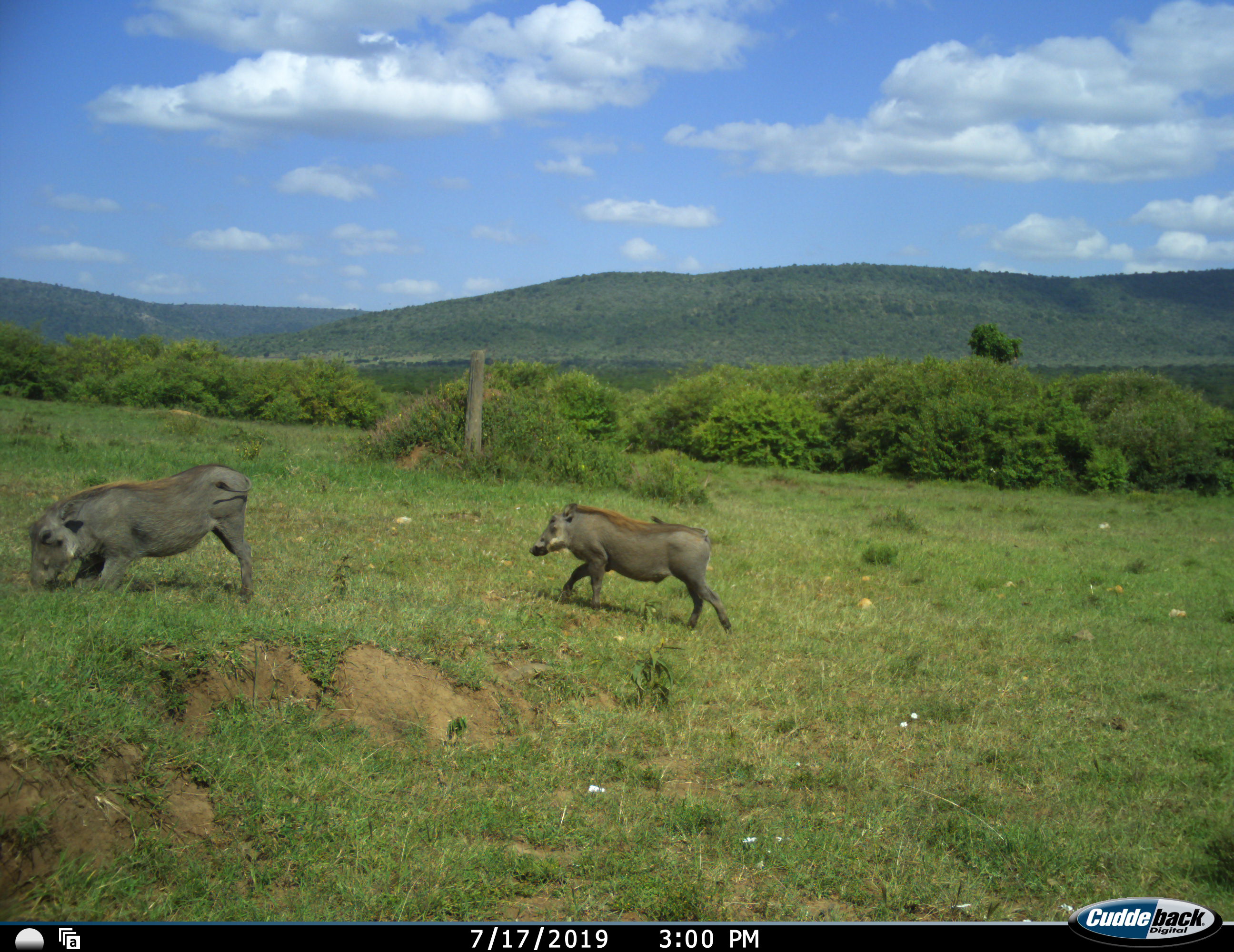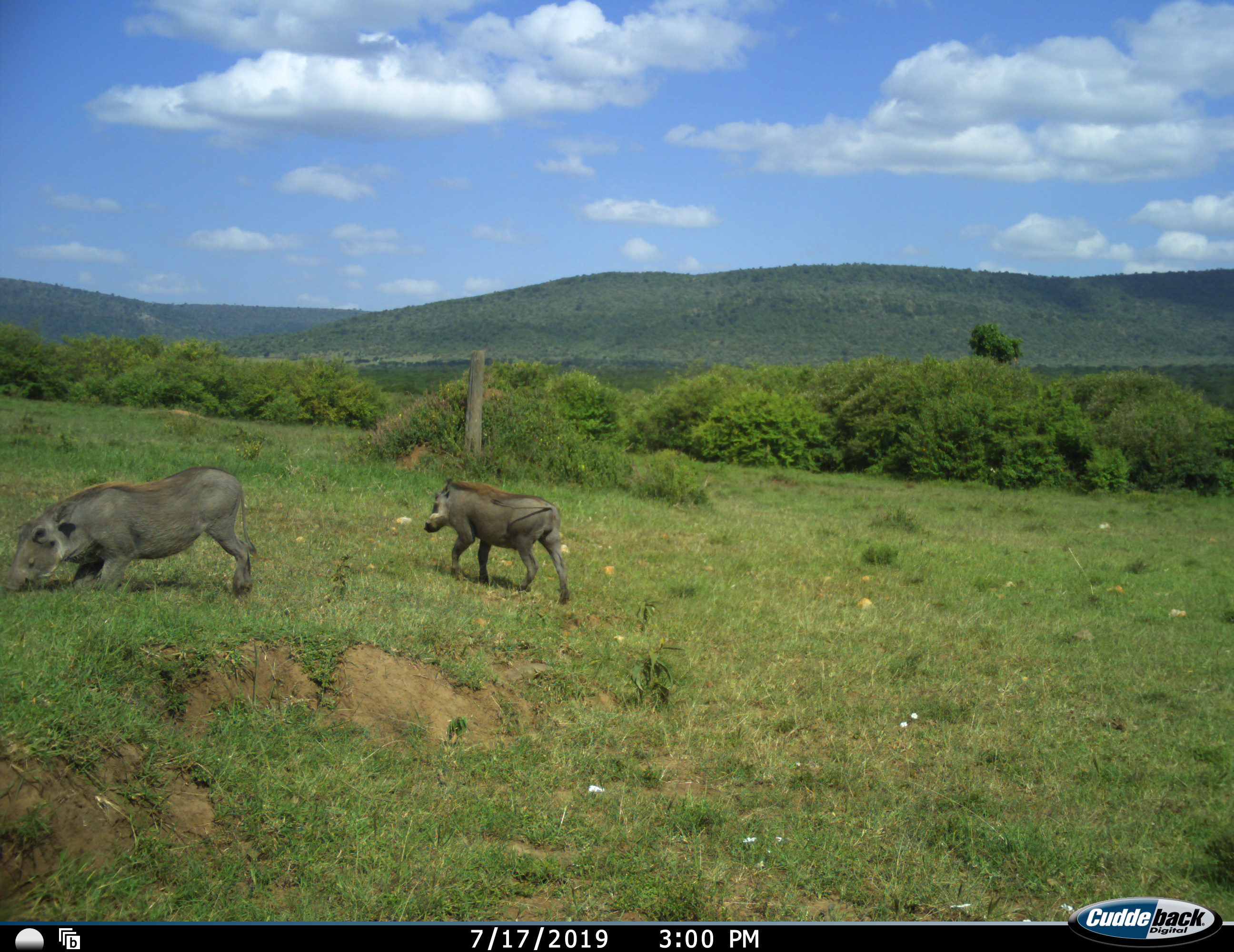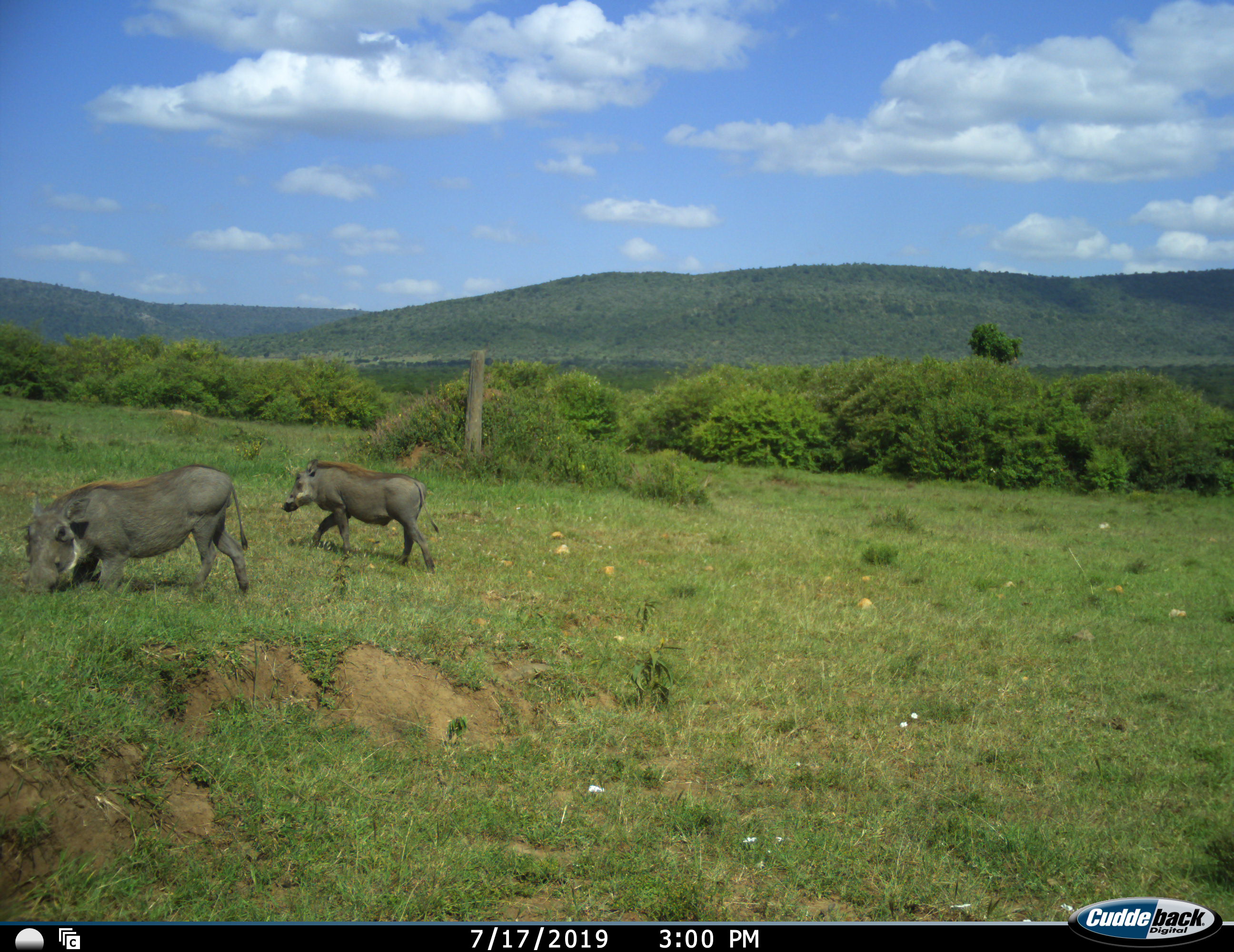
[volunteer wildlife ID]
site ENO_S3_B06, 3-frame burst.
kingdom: Animalia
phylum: Chordata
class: Mammalia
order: Artiodactyla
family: Suidae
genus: Phacochoerus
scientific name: Phacochoerus africanus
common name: warthog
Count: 2.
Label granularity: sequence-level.